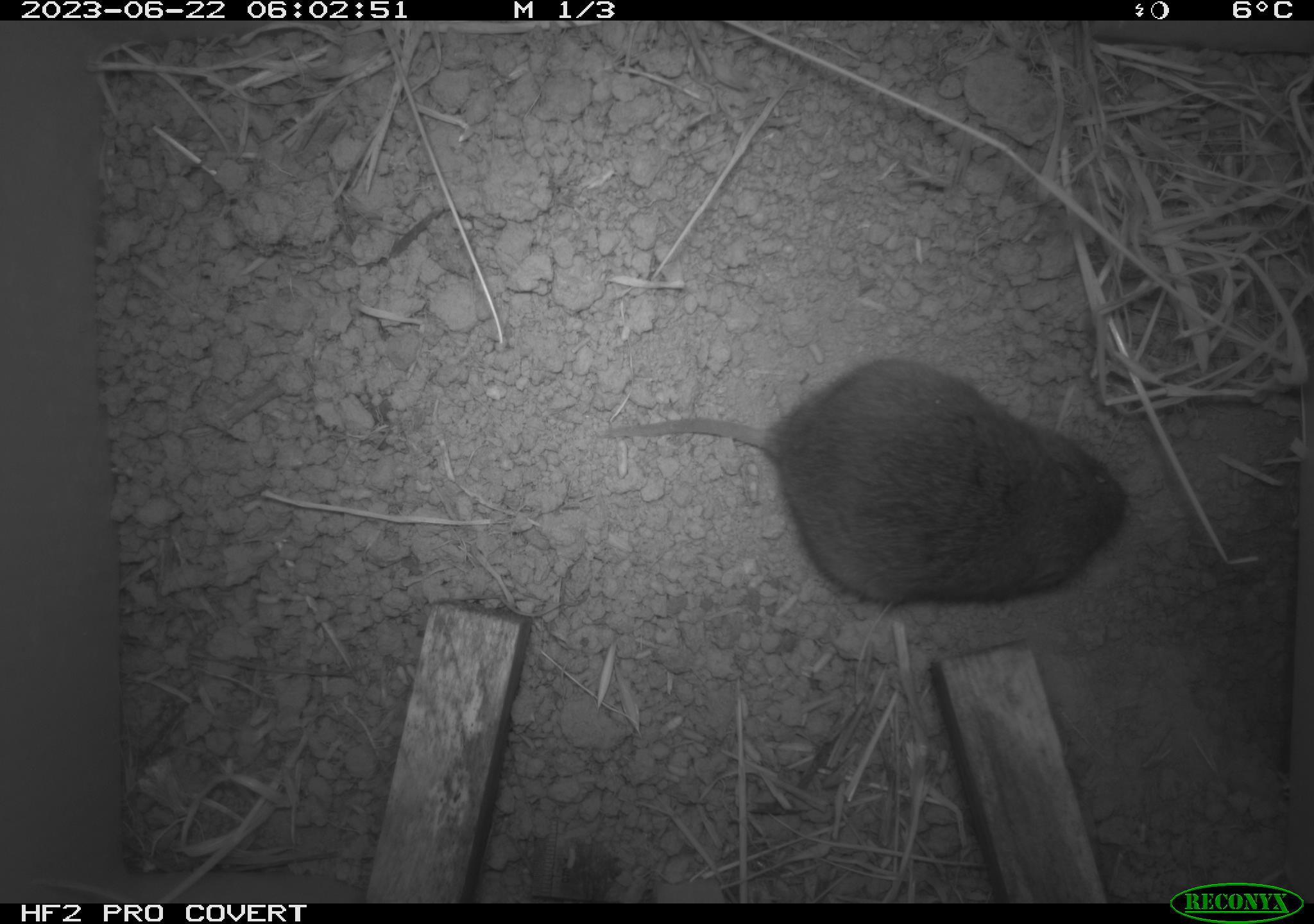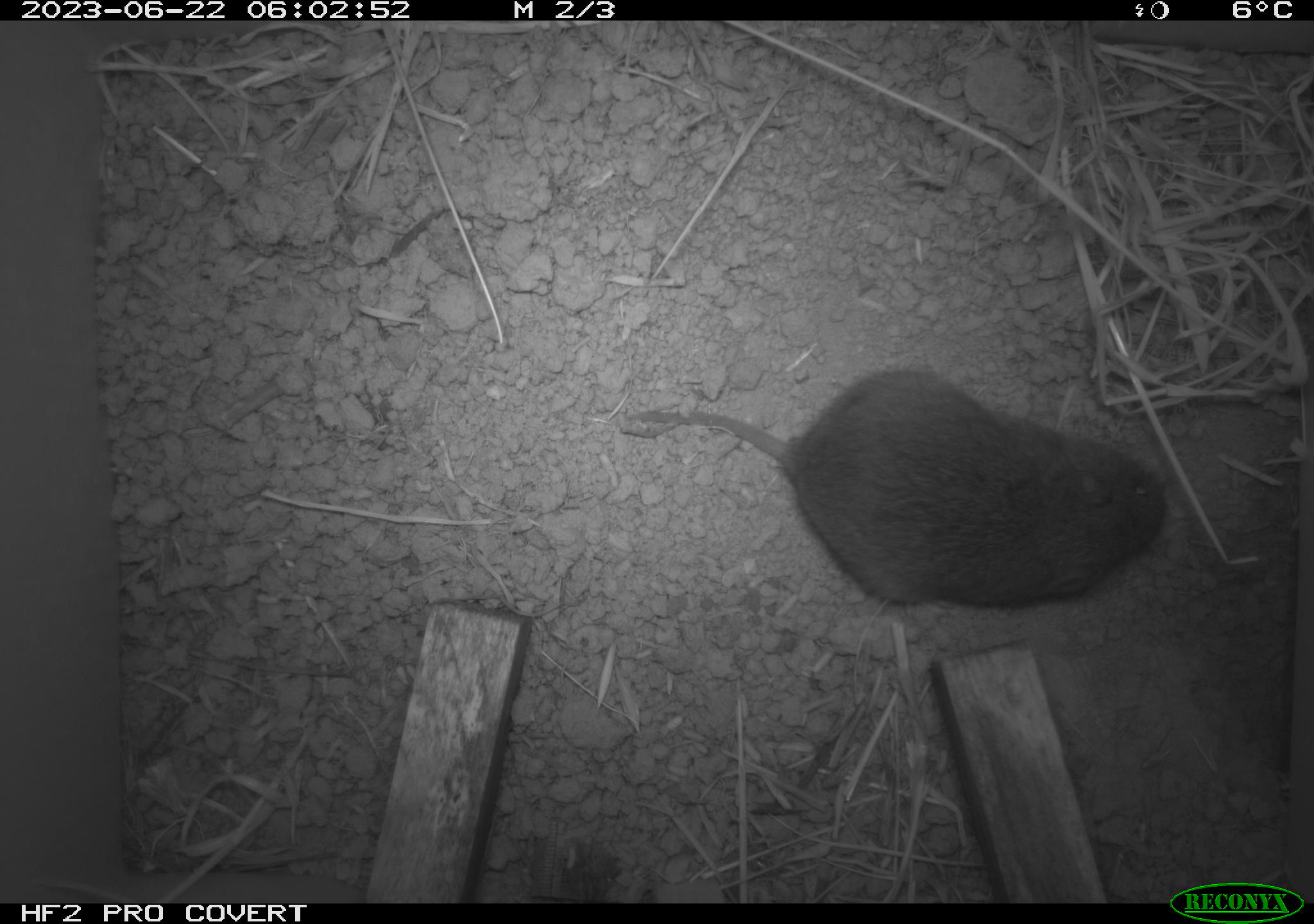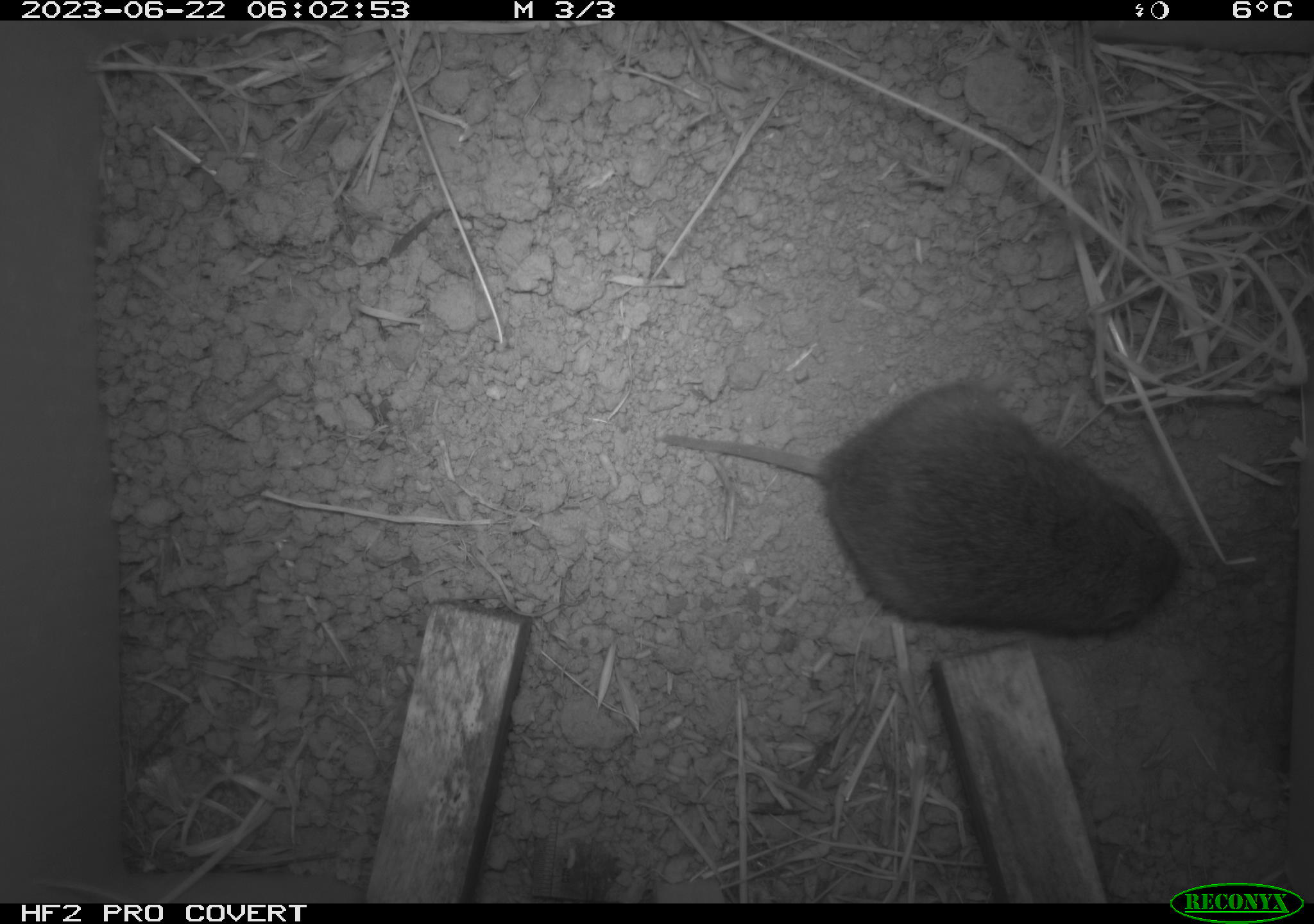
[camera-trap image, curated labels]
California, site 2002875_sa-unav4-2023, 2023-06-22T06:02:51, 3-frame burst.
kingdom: Animalia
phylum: Chordata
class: Mammalia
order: Rodentia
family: Cricetidae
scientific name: Arvicolinae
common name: voles, lemmings, and muskrats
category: arvicolinae subfamily